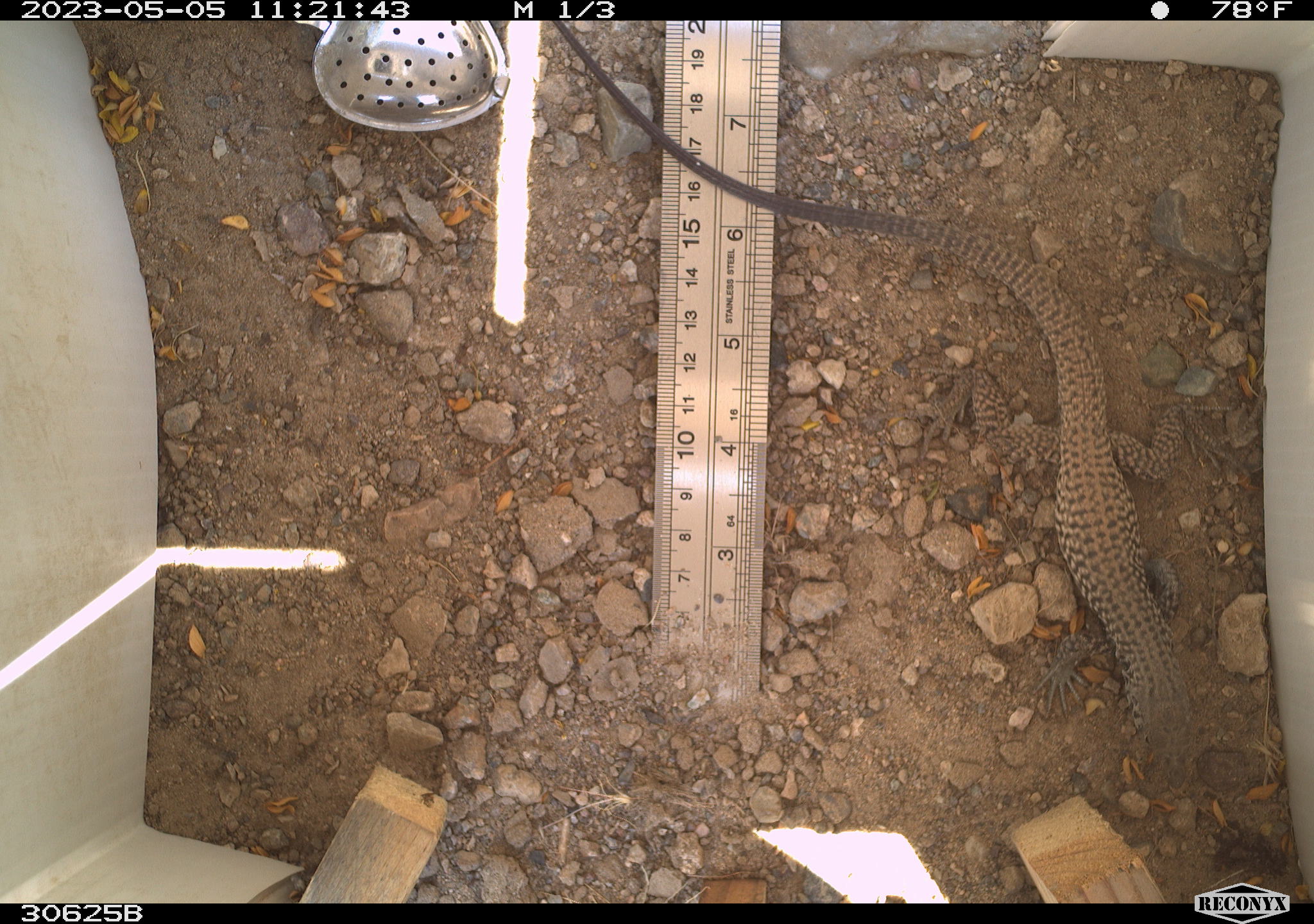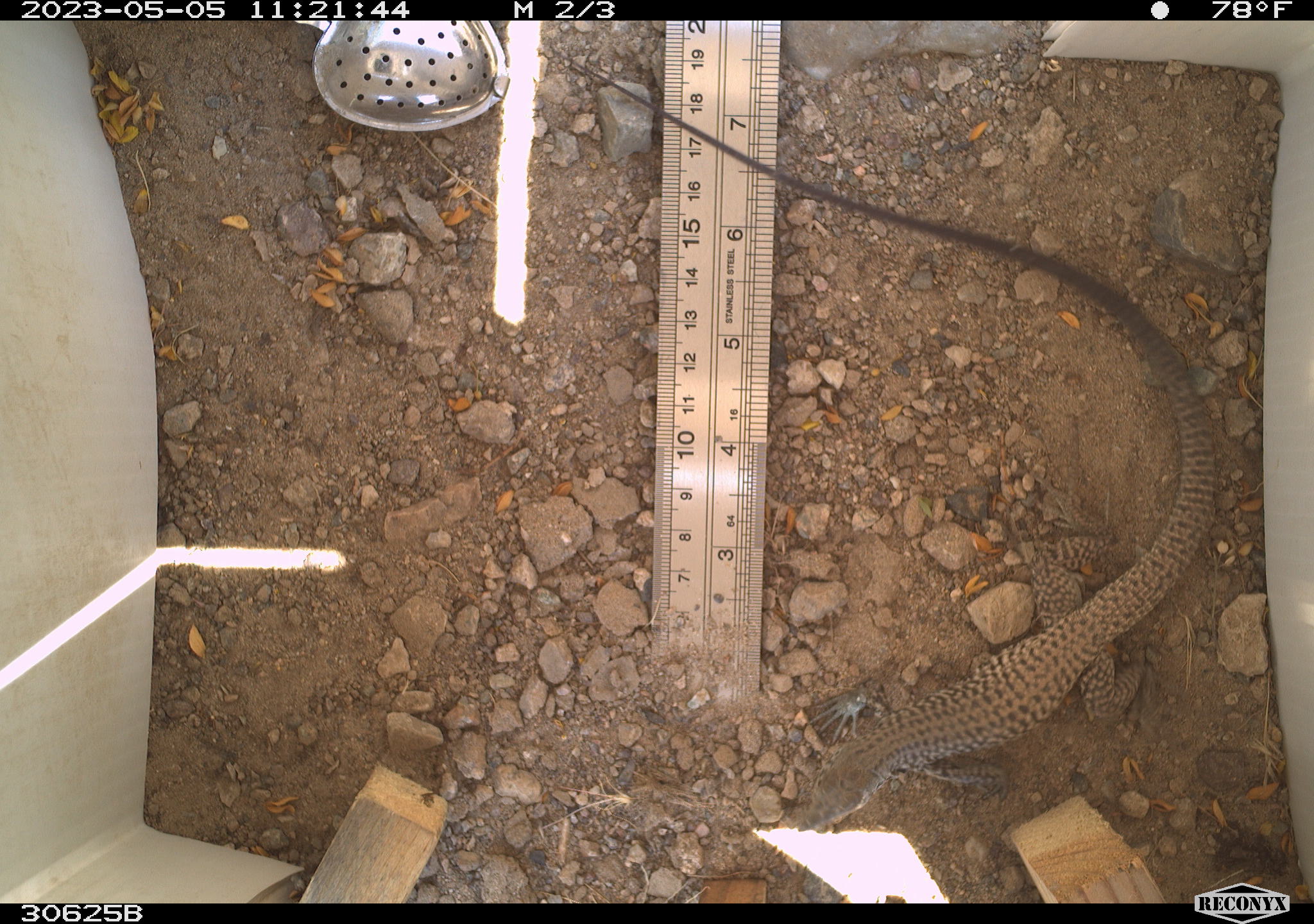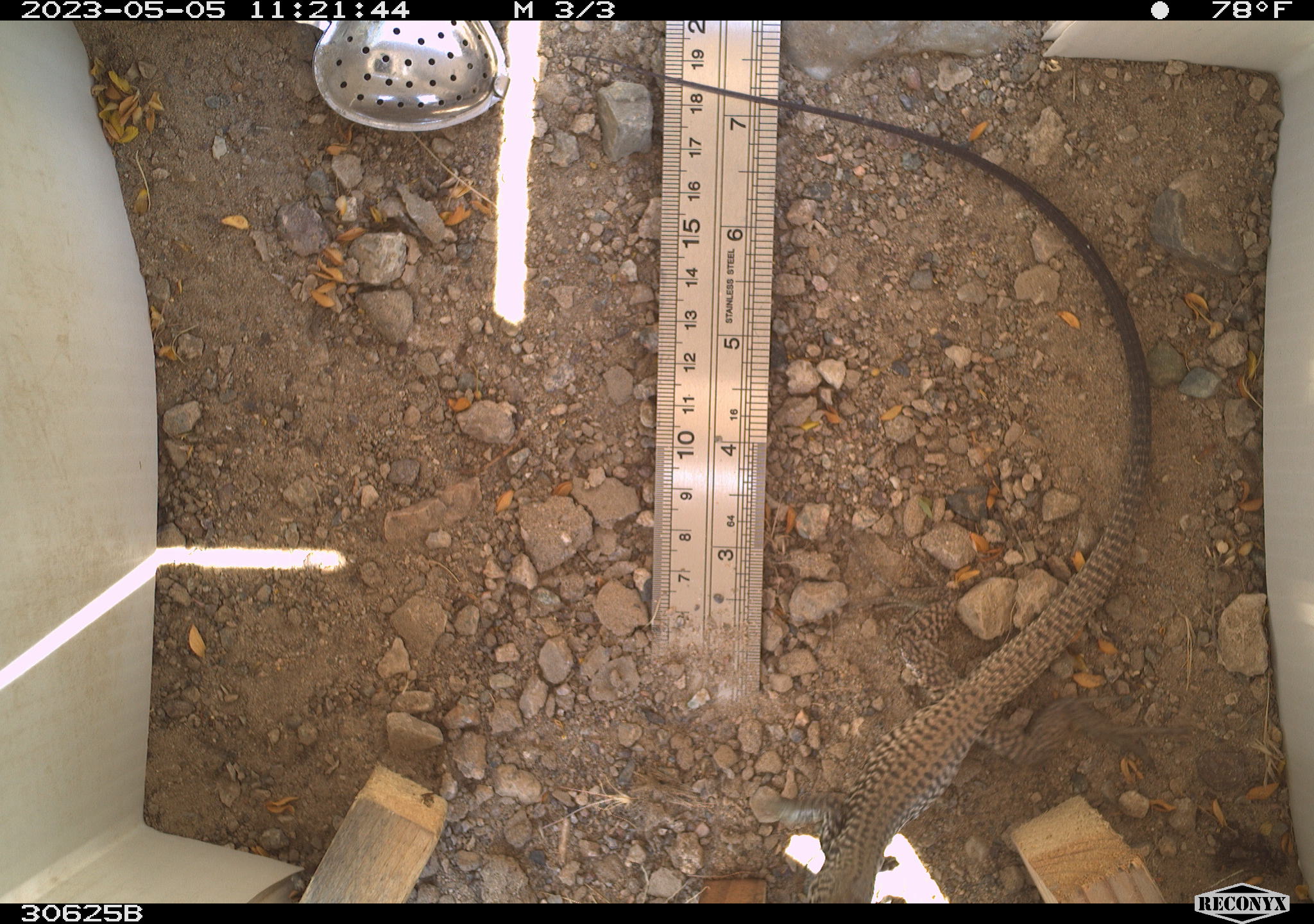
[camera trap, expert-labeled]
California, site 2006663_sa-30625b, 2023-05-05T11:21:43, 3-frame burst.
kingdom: Animalia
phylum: Chordata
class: Reptilia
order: Squamata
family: Teiidae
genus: Aspidoscelis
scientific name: Aspidoscelis tigris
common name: western whiptail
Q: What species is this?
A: Western whiptail (Aspidoscelis tigris).